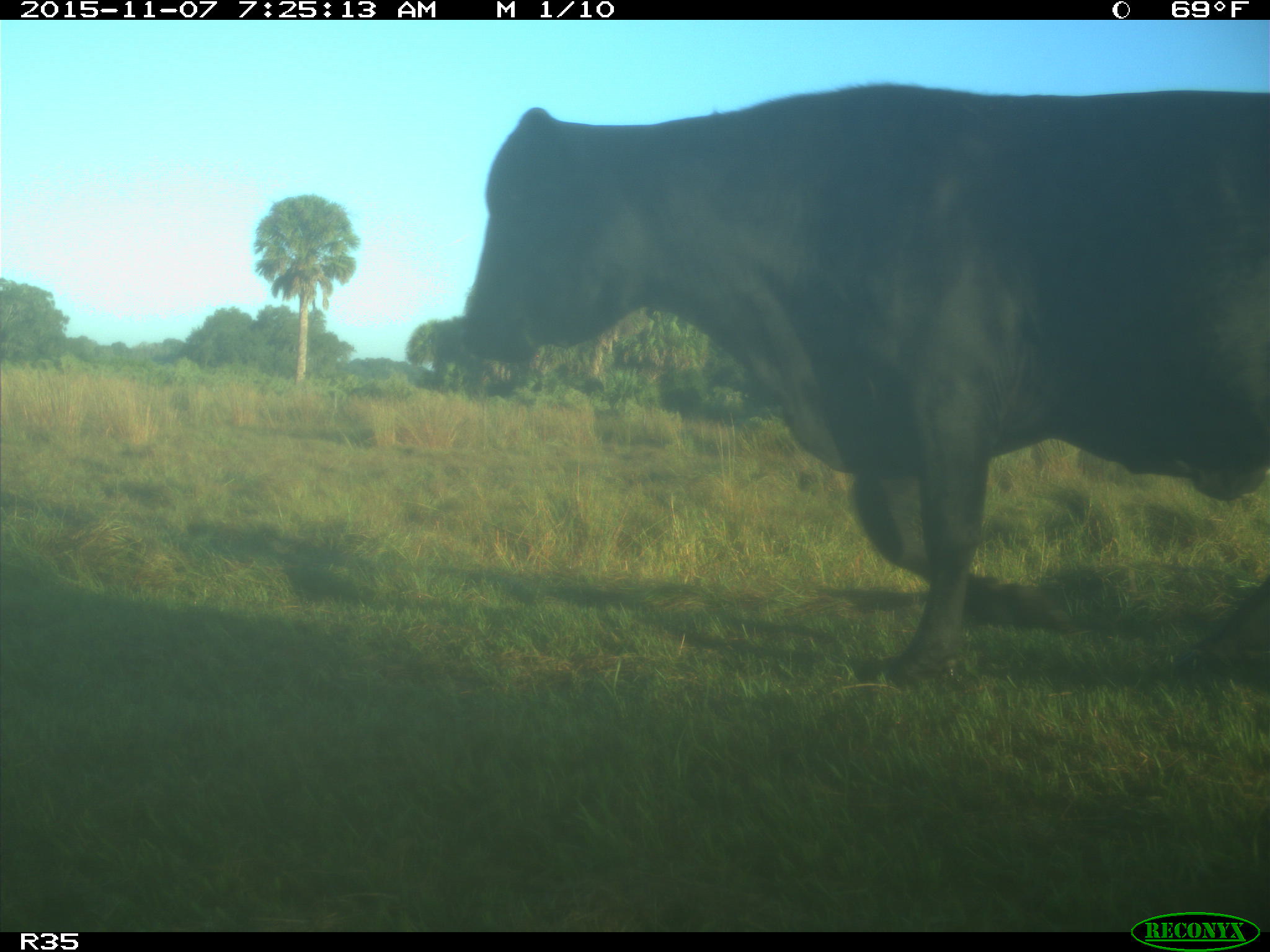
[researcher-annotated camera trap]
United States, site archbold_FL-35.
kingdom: Animalia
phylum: Chordata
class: Mammalia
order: Artiodactyla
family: Bovidae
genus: Bos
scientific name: Bos taurus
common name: domestic cow